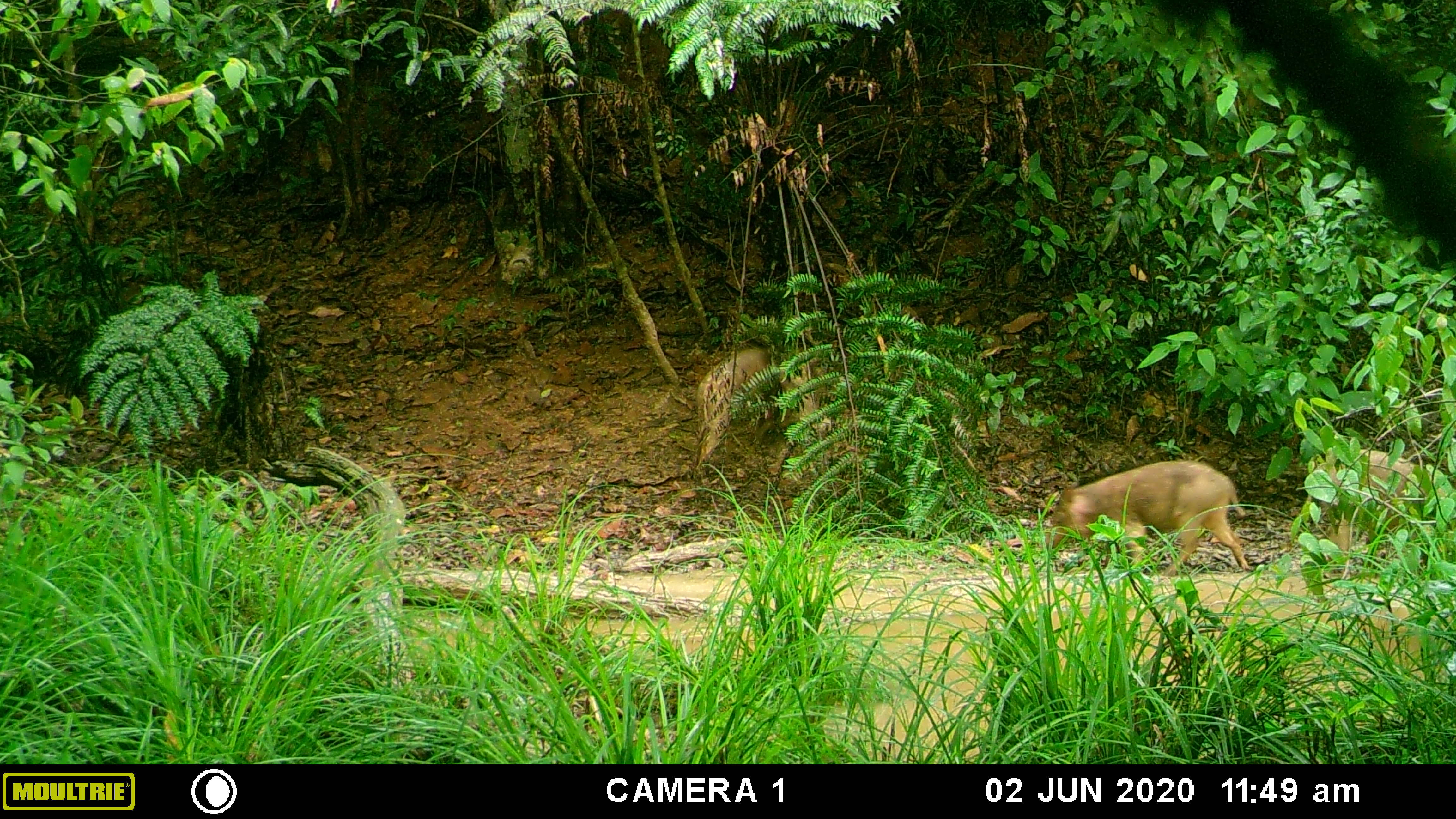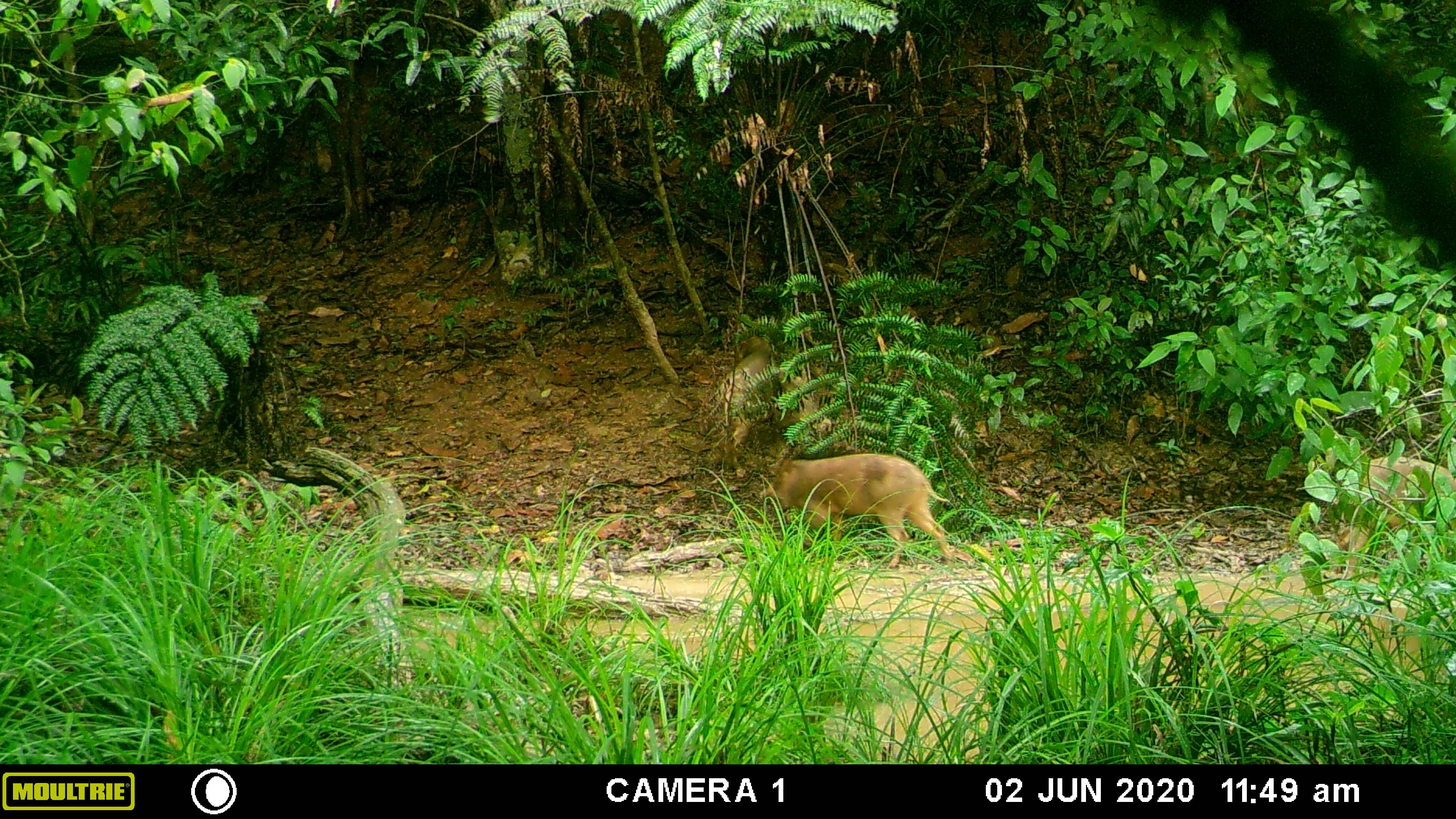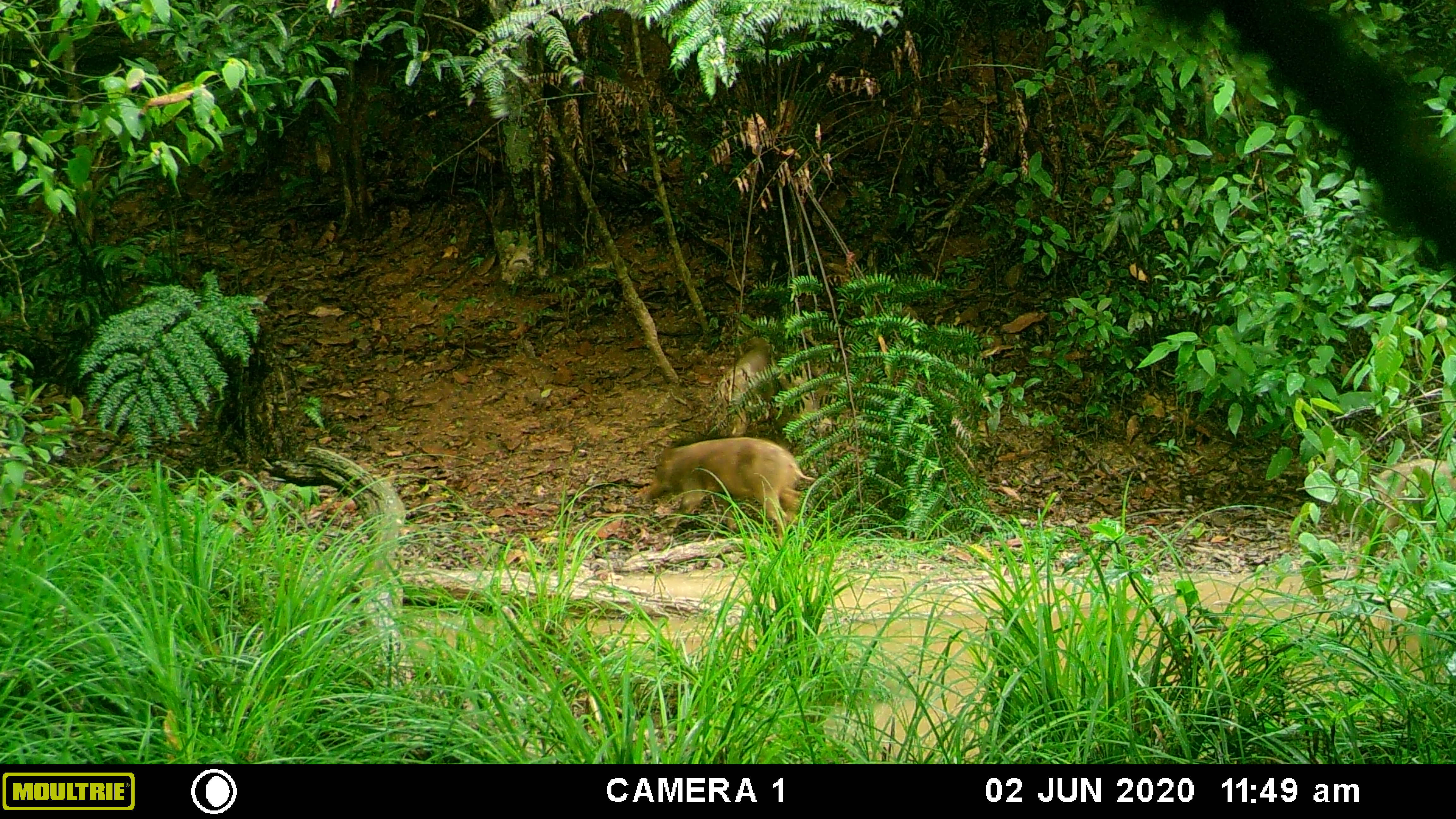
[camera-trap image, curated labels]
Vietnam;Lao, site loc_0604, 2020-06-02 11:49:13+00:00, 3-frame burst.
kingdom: Animalia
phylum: Chordata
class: Mammalia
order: Artiodactyla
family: Suidae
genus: Sus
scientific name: Sus scrofa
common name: eurasian wild pig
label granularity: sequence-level